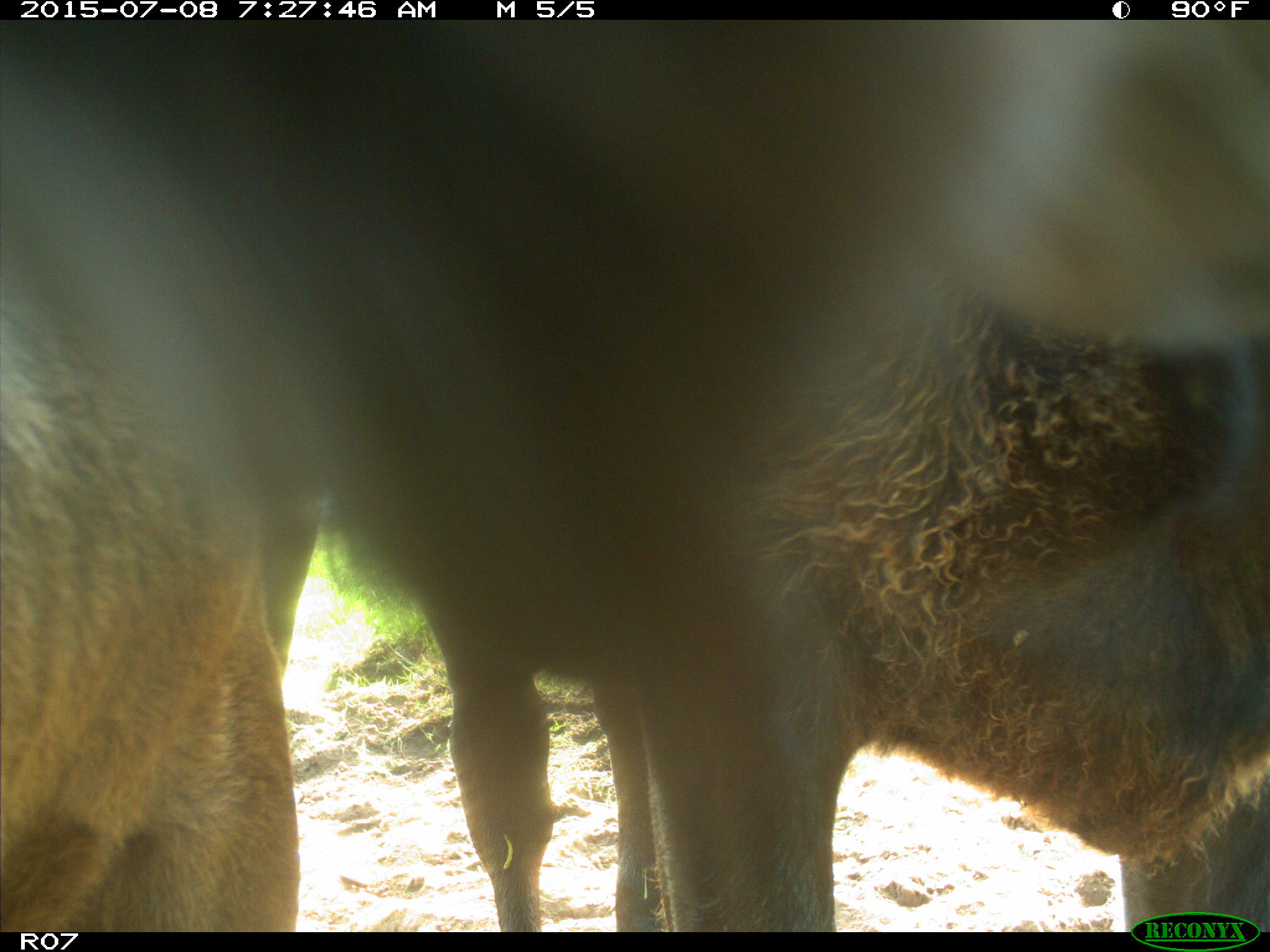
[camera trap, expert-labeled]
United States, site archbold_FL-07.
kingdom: Animalia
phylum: Chordata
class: Mammalia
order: Artiodactyla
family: Bovidae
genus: Bos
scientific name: Bos taurus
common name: domestic cow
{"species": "Bos taurus (domestic cow)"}